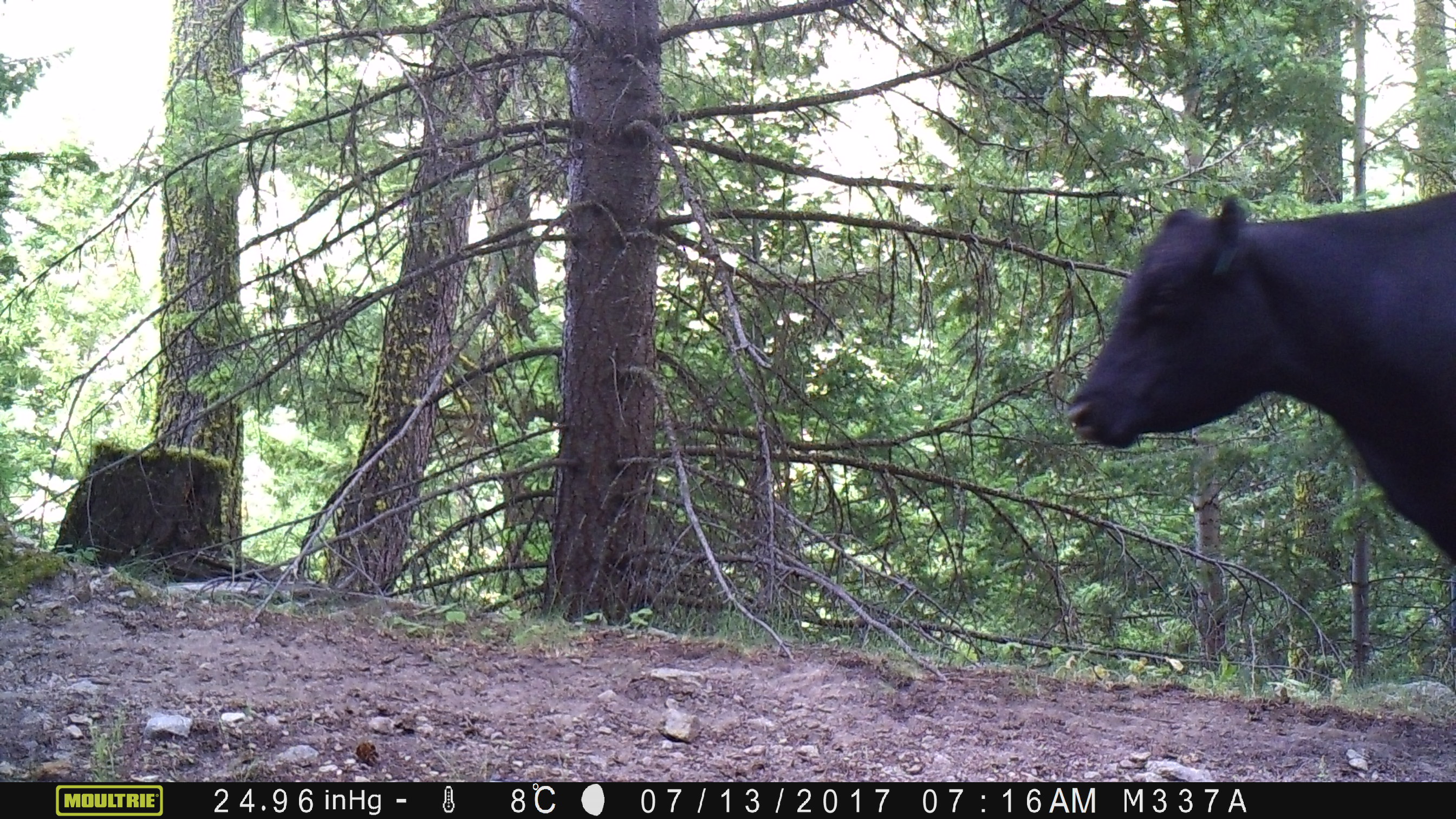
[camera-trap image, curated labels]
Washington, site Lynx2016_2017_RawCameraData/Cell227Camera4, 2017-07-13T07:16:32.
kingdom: Animalia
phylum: Chordata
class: Mammalia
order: Artiodactyla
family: Bovidae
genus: Bos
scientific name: Bos taurus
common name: domestic cattle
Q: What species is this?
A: Domestic cattle (Bos taurus).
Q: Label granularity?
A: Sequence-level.